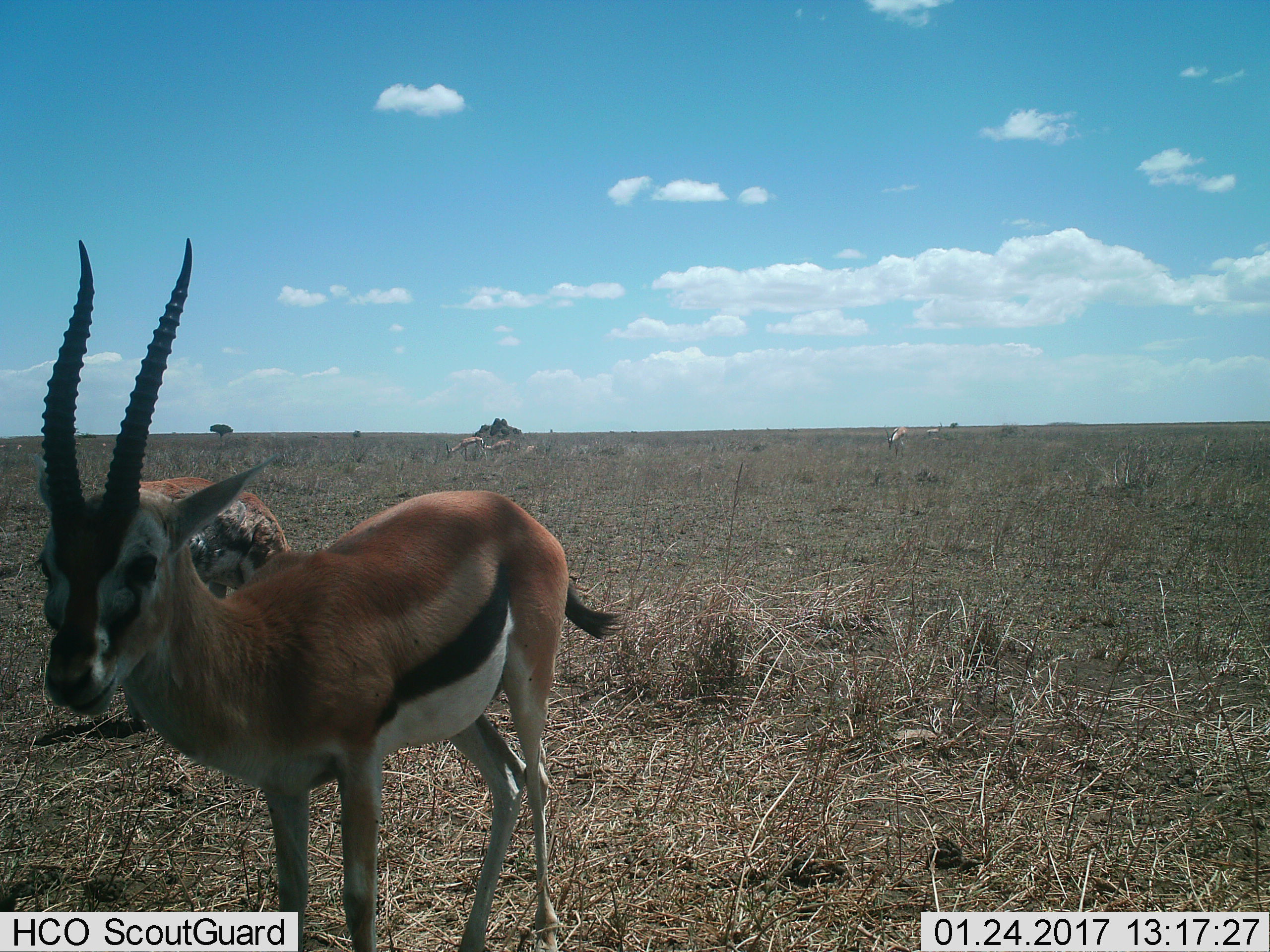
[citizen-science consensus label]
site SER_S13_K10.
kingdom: Animalia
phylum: Chordata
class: Mammalia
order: Artiodactyla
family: Bovidae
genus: Eudorcas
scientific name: Eudorcas thomsonii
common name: thomson's gazelle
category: gazellethomsons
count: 2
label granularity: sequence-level